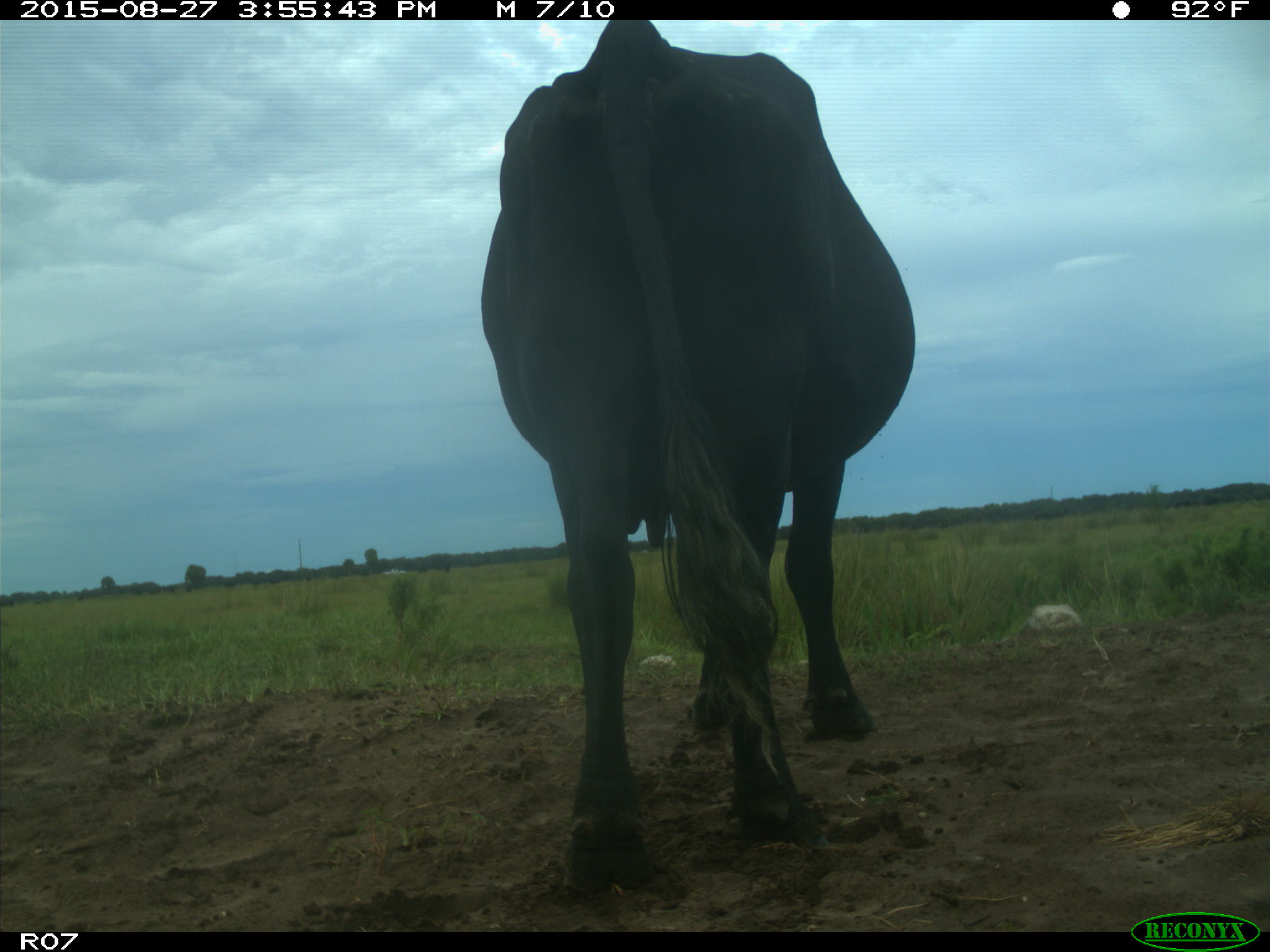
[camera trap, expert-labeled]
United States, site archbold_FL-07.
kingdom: Animalia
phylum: Chordata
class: Mammalia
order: Artiodactyla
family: Bovidae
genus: Bos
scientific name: Bos taurus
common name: domestic cow